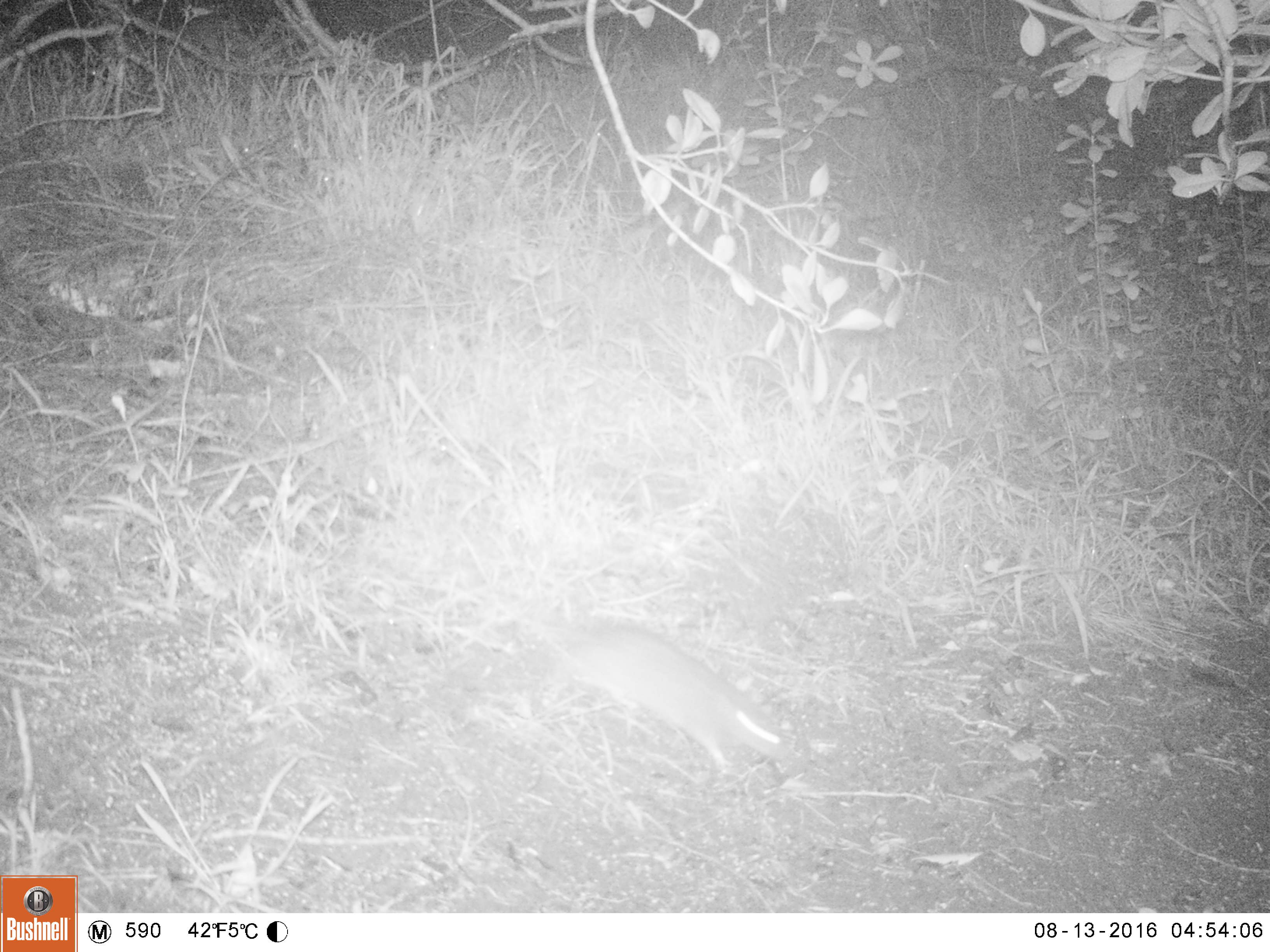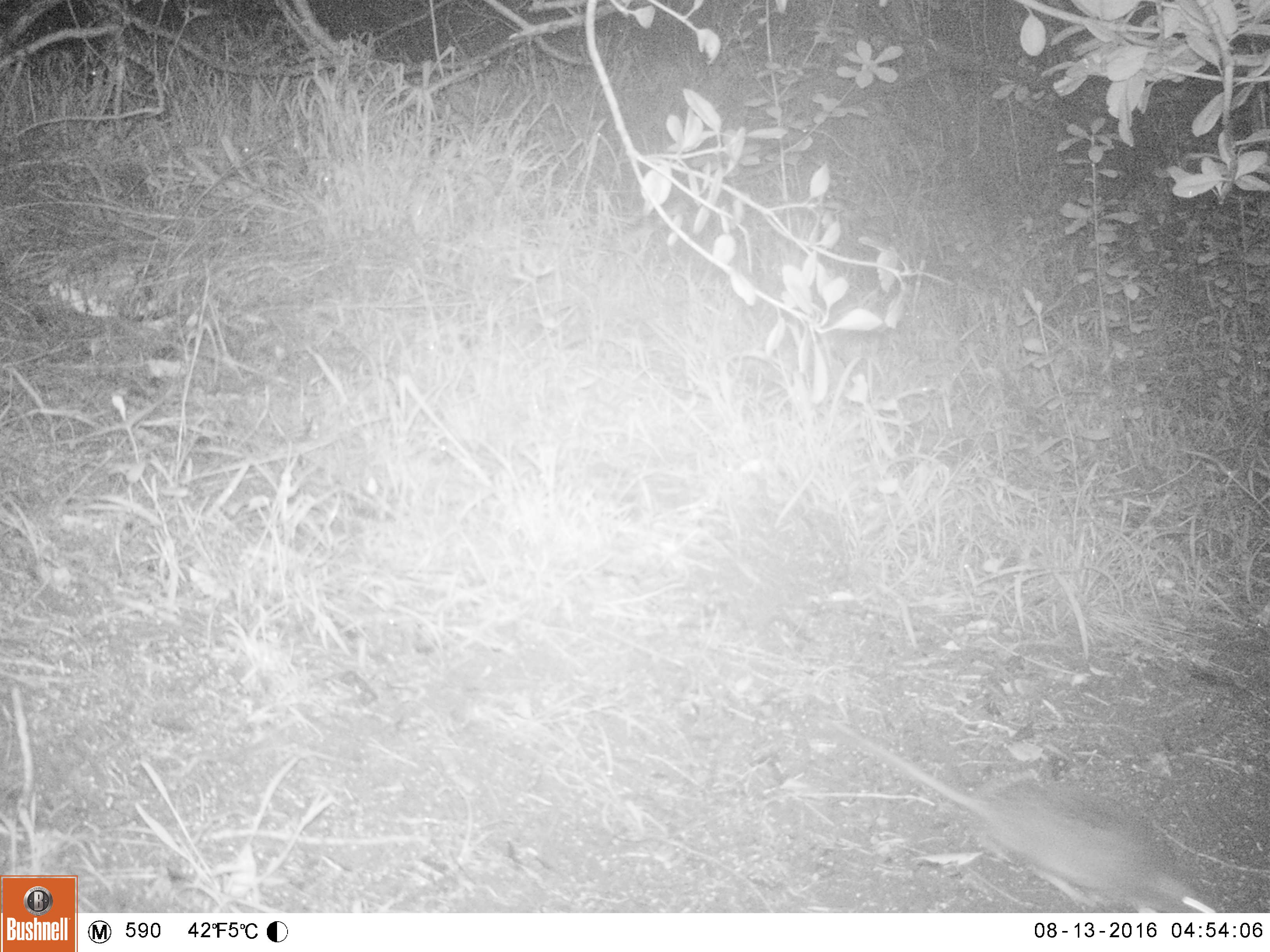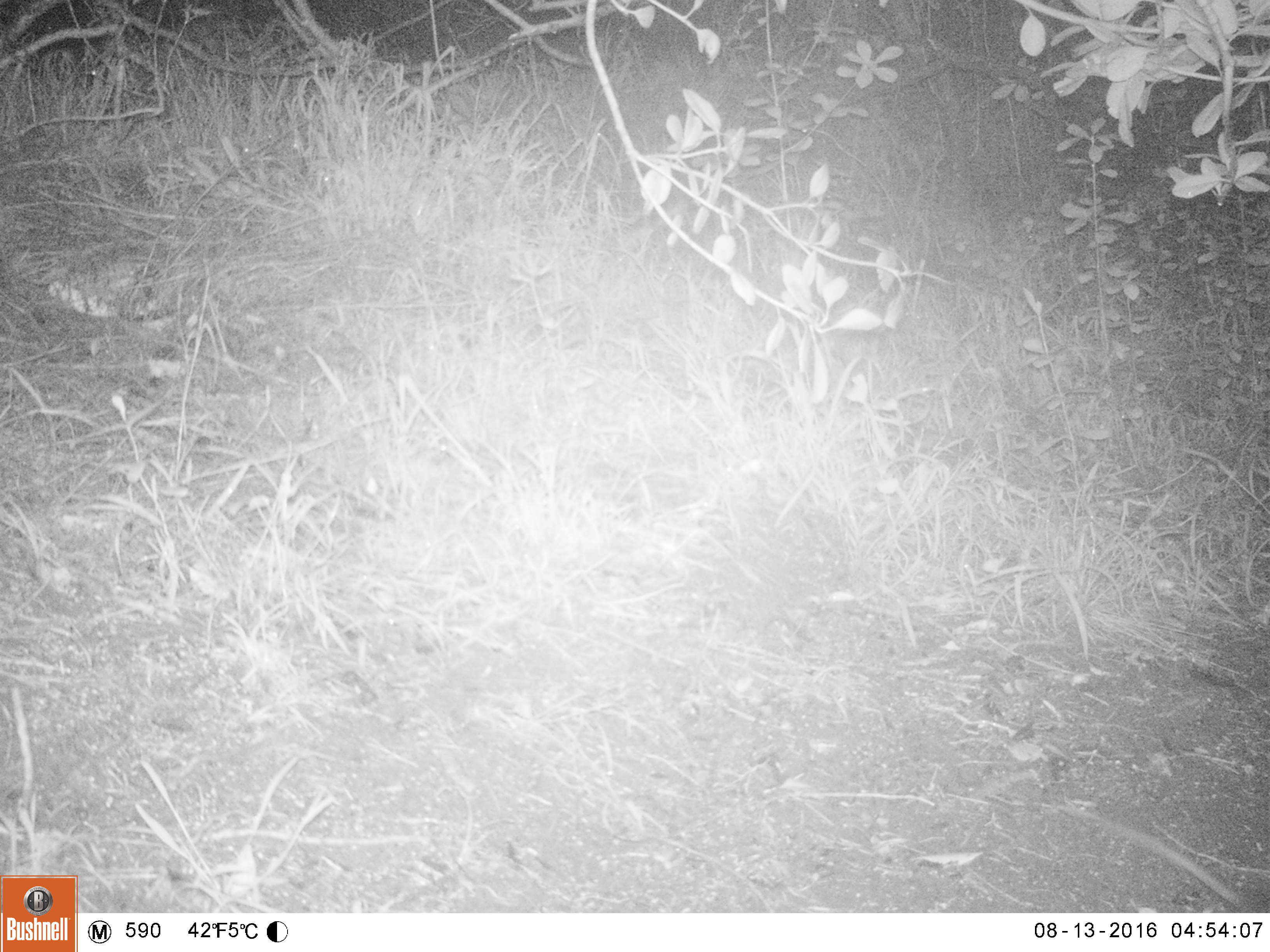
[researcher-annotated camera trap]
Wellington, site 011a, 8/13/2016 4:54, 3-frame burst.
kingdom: Animalia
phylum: Chordata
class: Mammalia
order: Rodentia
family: Muridae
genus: Rattus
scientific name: Rattus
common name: rat